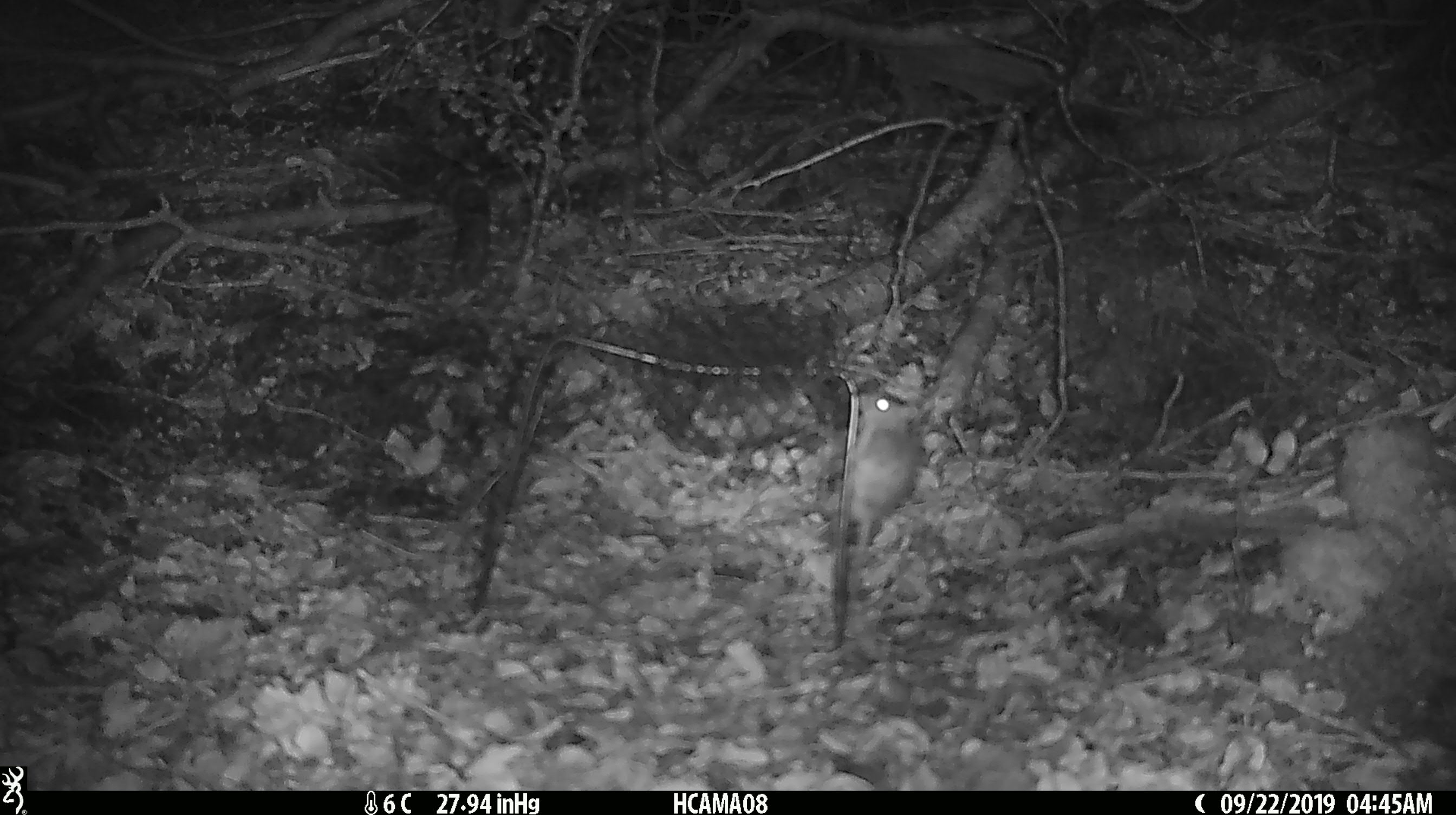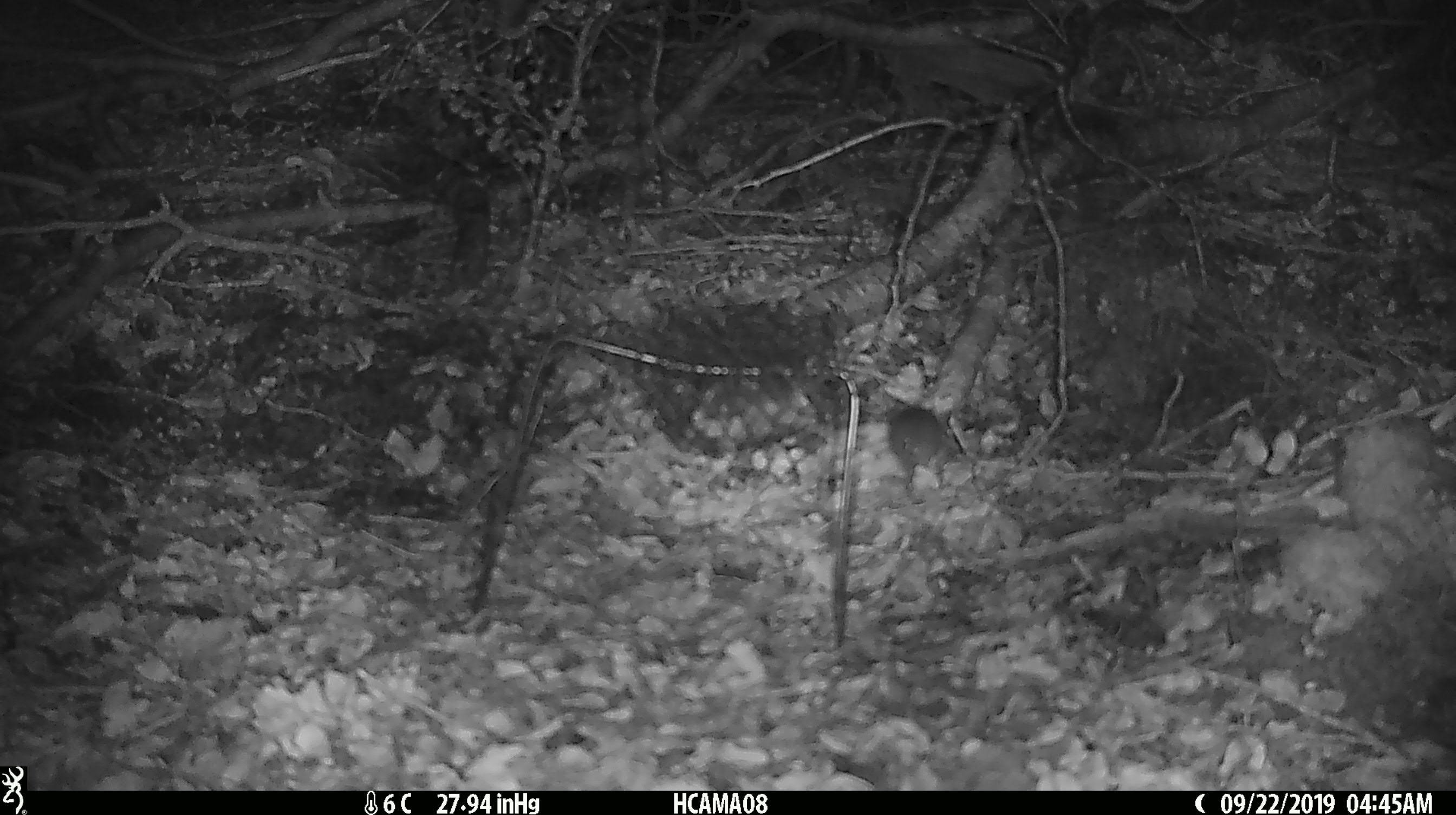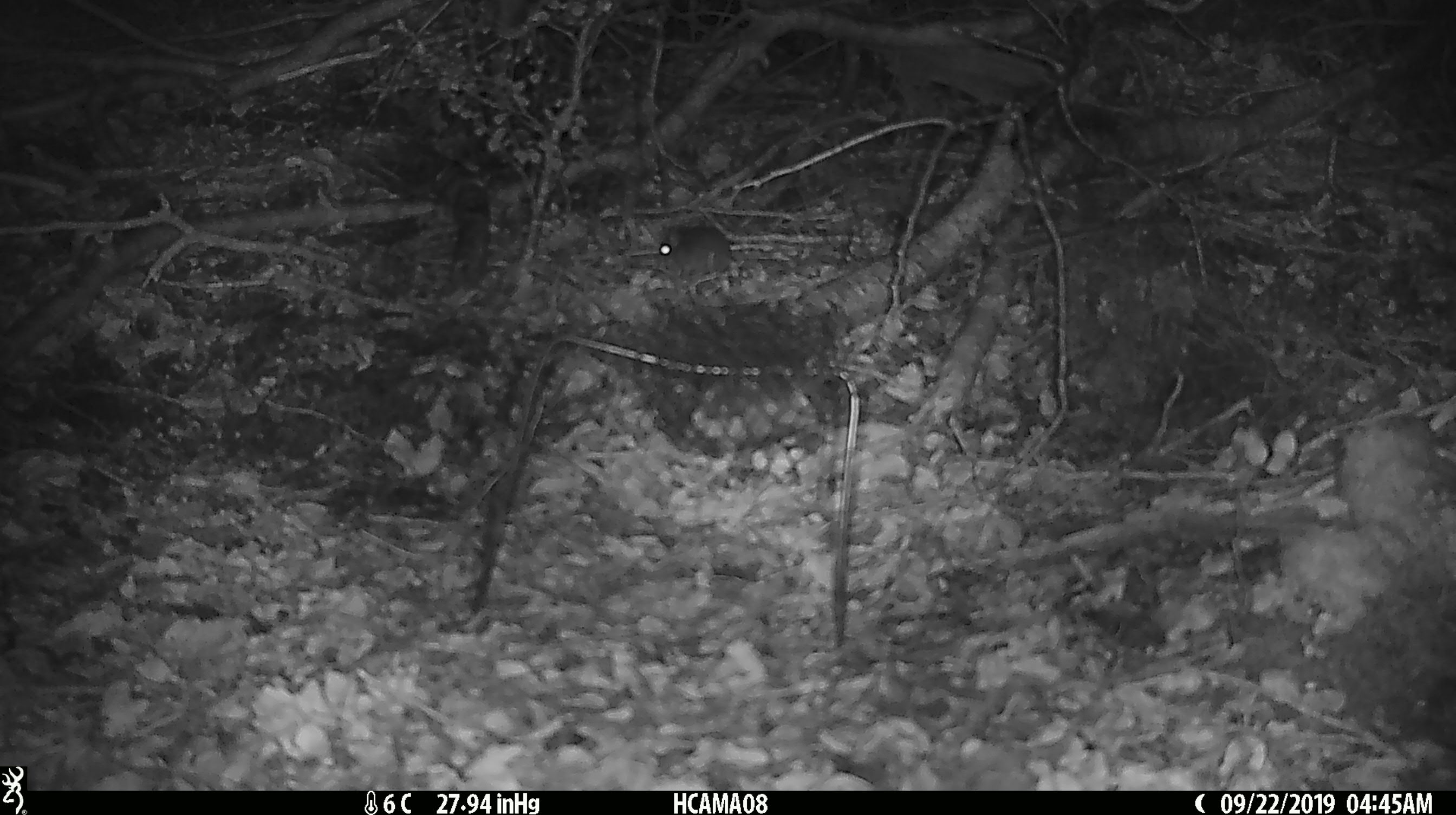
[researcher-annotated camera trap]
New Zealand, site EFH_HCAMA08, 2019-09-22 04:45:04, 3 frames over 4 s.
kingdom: Animalia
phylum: Chordata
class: Mammalia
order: Rodentia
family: Muridae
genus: Mus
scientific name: Mus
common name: mouse